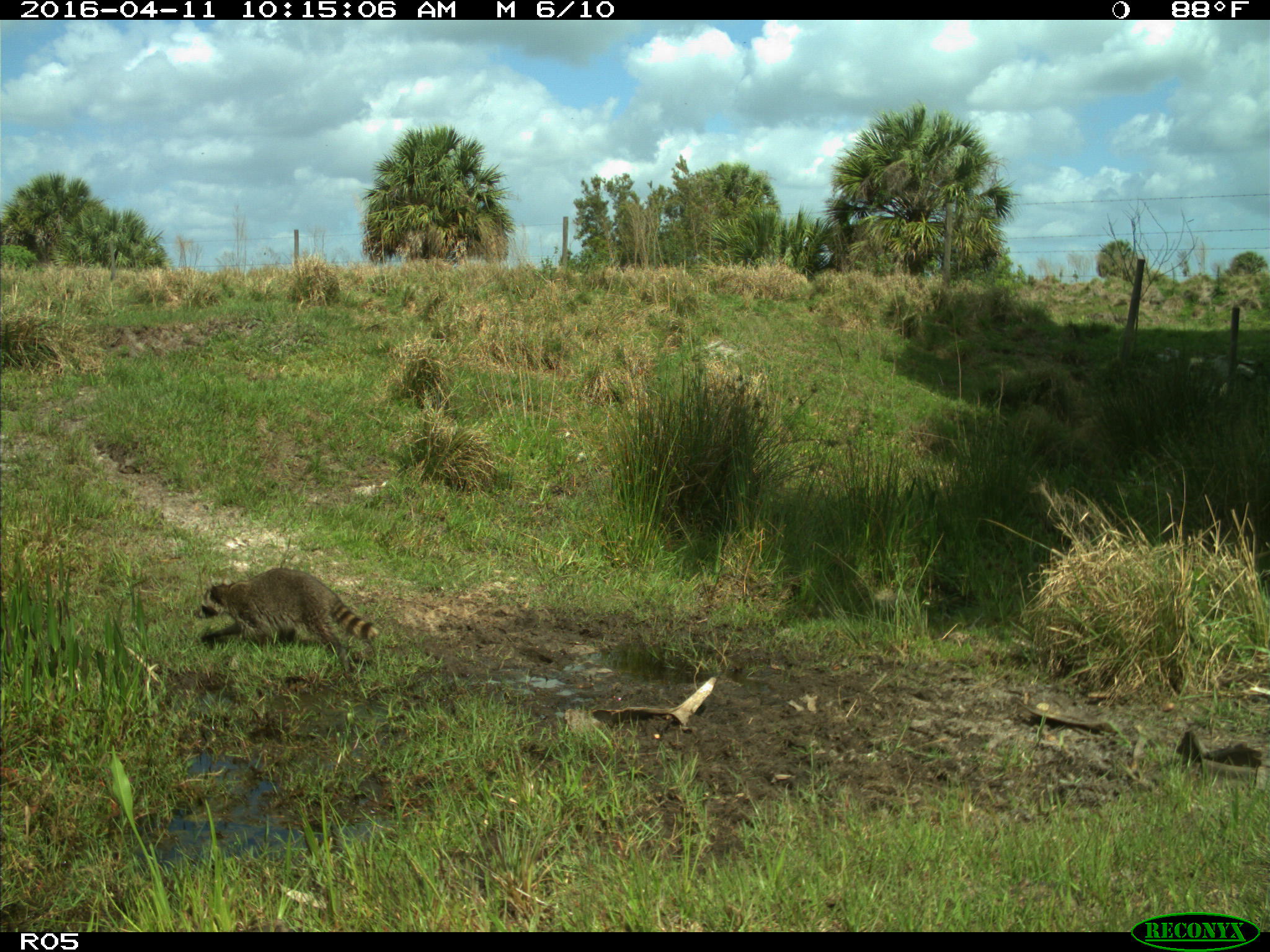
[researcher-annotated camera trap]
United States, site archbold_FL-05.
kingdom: Animalia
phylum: Chordata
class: Mammalia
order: Carnivora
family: Procyonidae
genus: Procyon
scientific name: Procyon lotor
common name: common raccoon